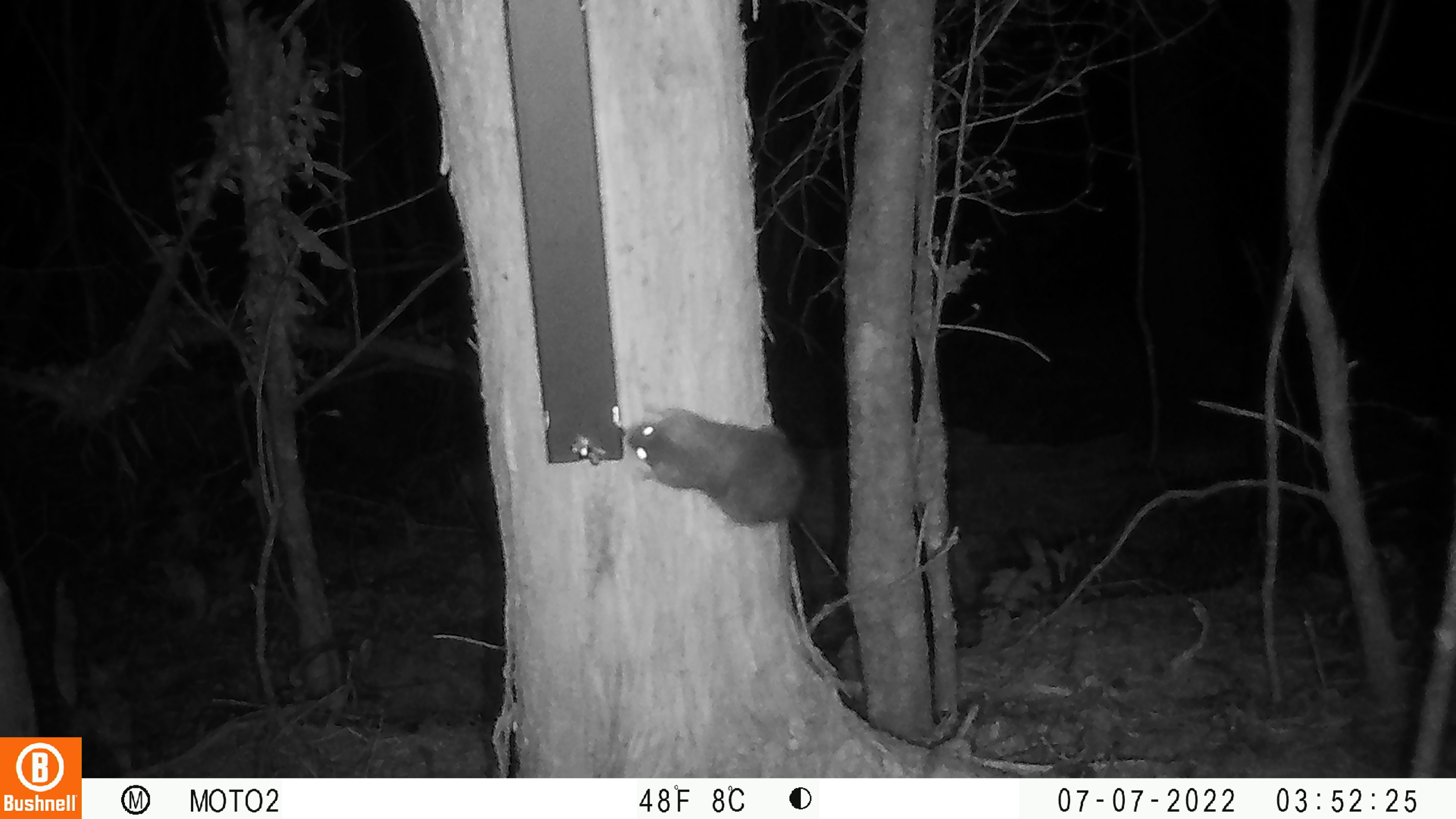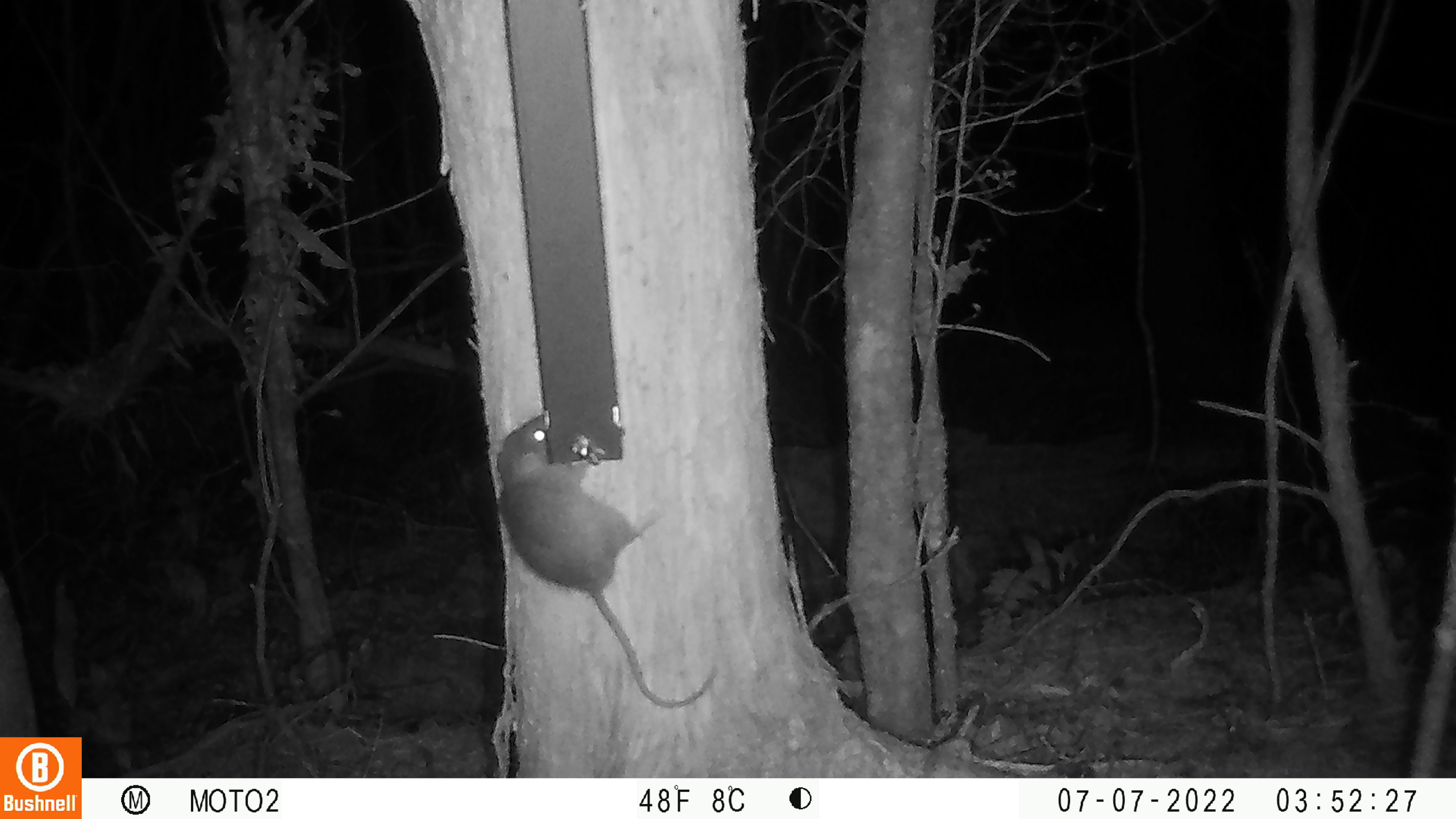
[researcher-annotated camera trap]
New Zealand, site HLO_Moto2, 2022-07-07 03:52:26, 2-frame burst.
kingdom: Animalia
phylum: Chordata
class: Mammalia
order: Rodentia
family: Muridae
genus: Rattus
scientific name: Rattus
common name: rat